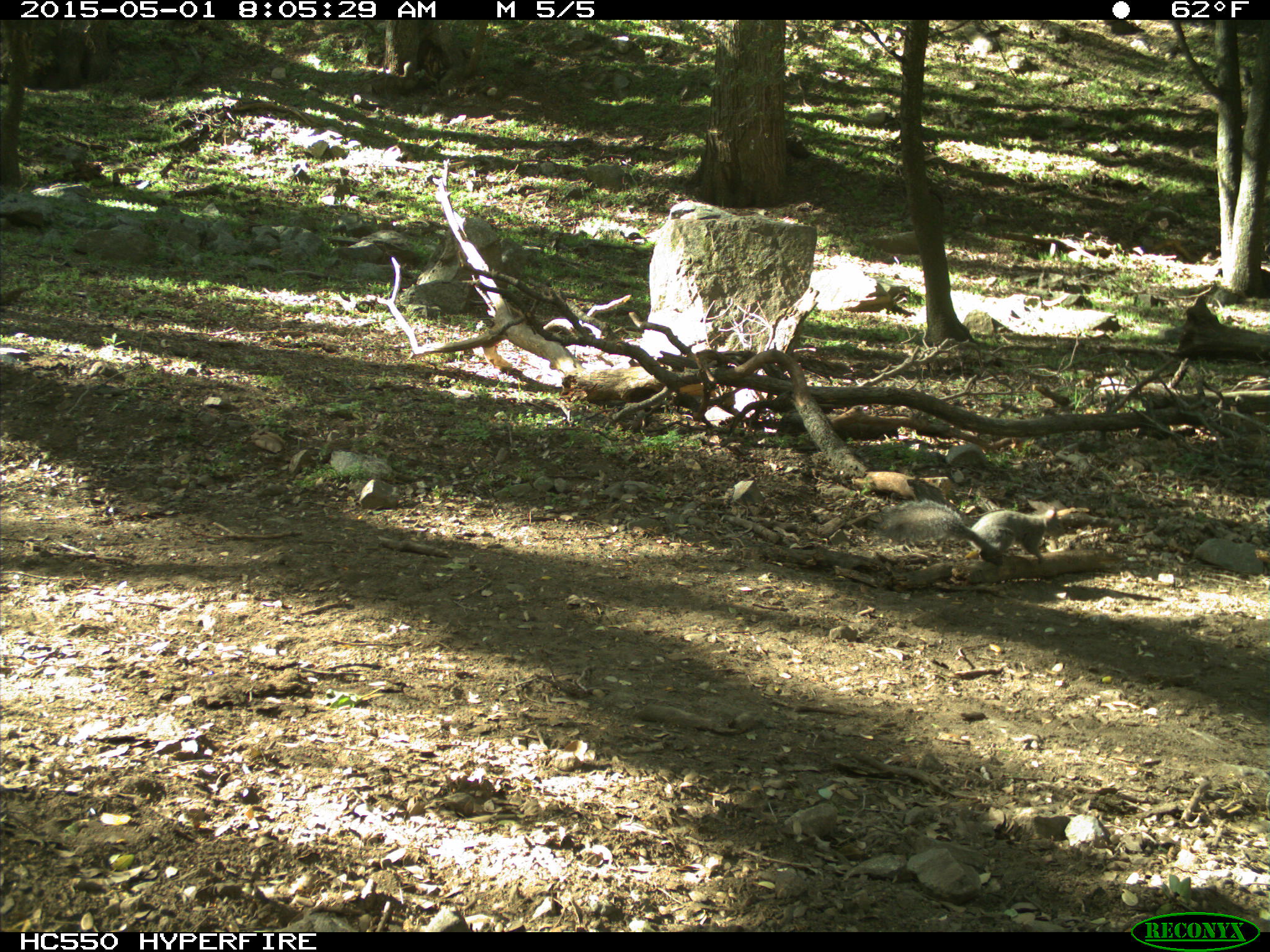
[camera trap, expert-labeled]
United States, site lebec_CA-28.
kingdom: Animalia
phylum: Chordata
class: Mammalia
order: Rodentia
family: Sciuridae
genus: Sciurus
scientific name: Sciurus carolinensis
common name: eastern gray squirrel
Sciurus carolinensis (eastern gray squirrel).